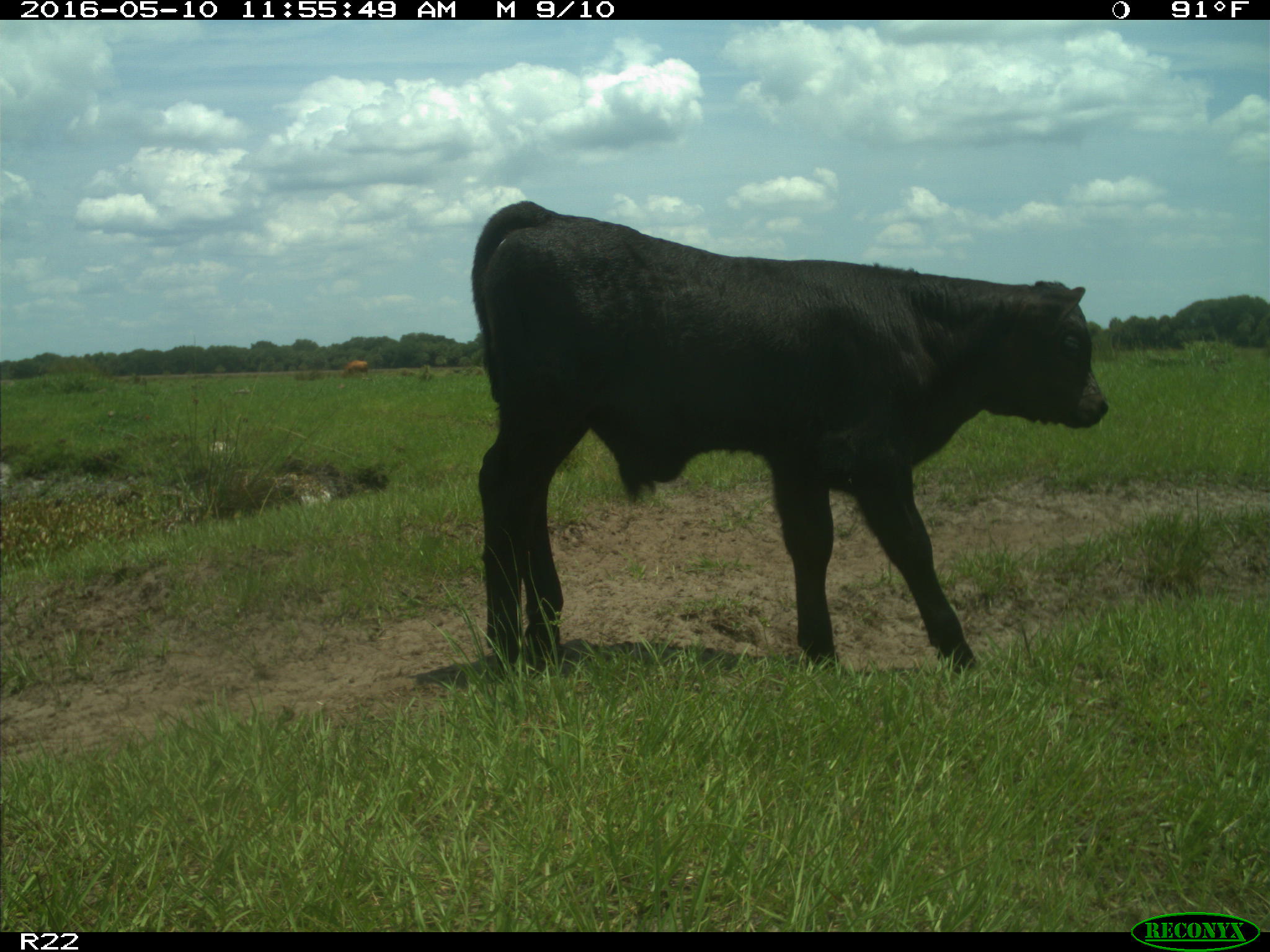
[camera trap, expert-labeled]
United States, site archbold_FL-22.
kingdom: Animalia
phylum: Chordata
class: Mammalia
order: Artiodactyla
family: Bovidae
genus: Bos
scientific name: Bos taurus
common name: domestic cow